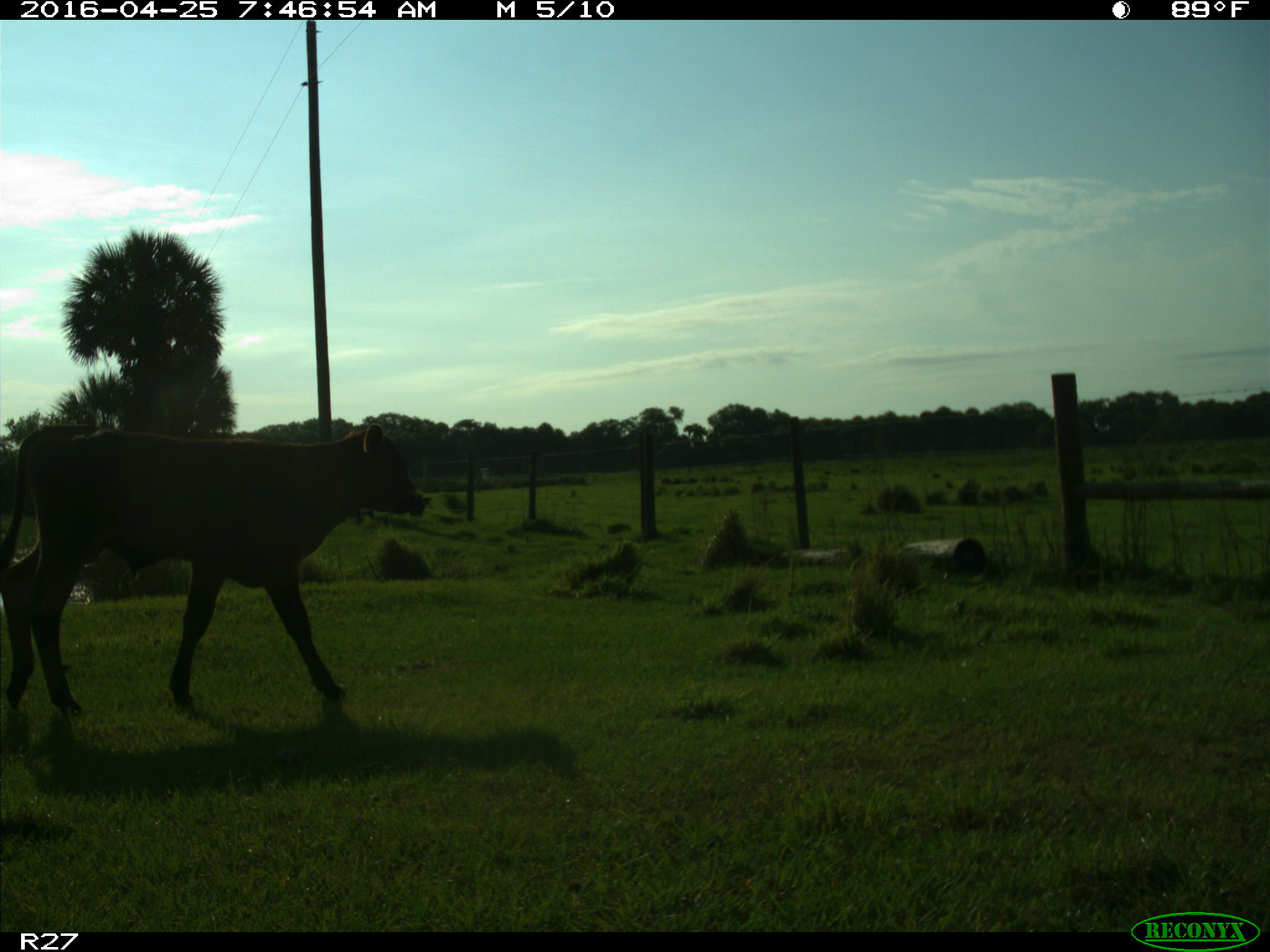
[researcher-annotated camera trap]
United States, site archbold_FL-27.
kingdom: Animalia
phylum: Chordata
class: Mammalia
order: Artiodactyla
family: Bovidae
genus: Bos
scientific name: Bos taurus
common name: domestic cow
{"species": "Bos taurus (domestic cow)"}